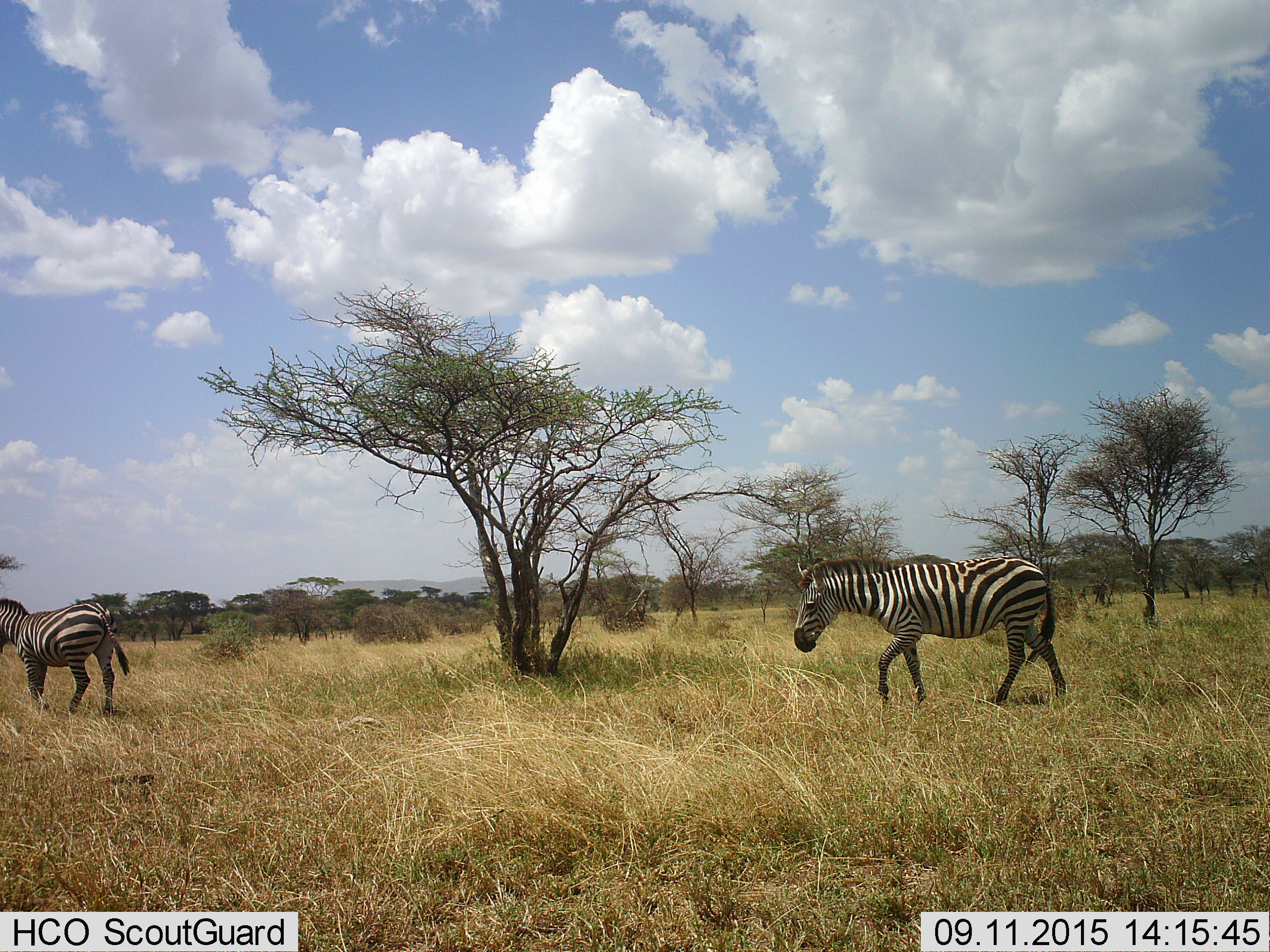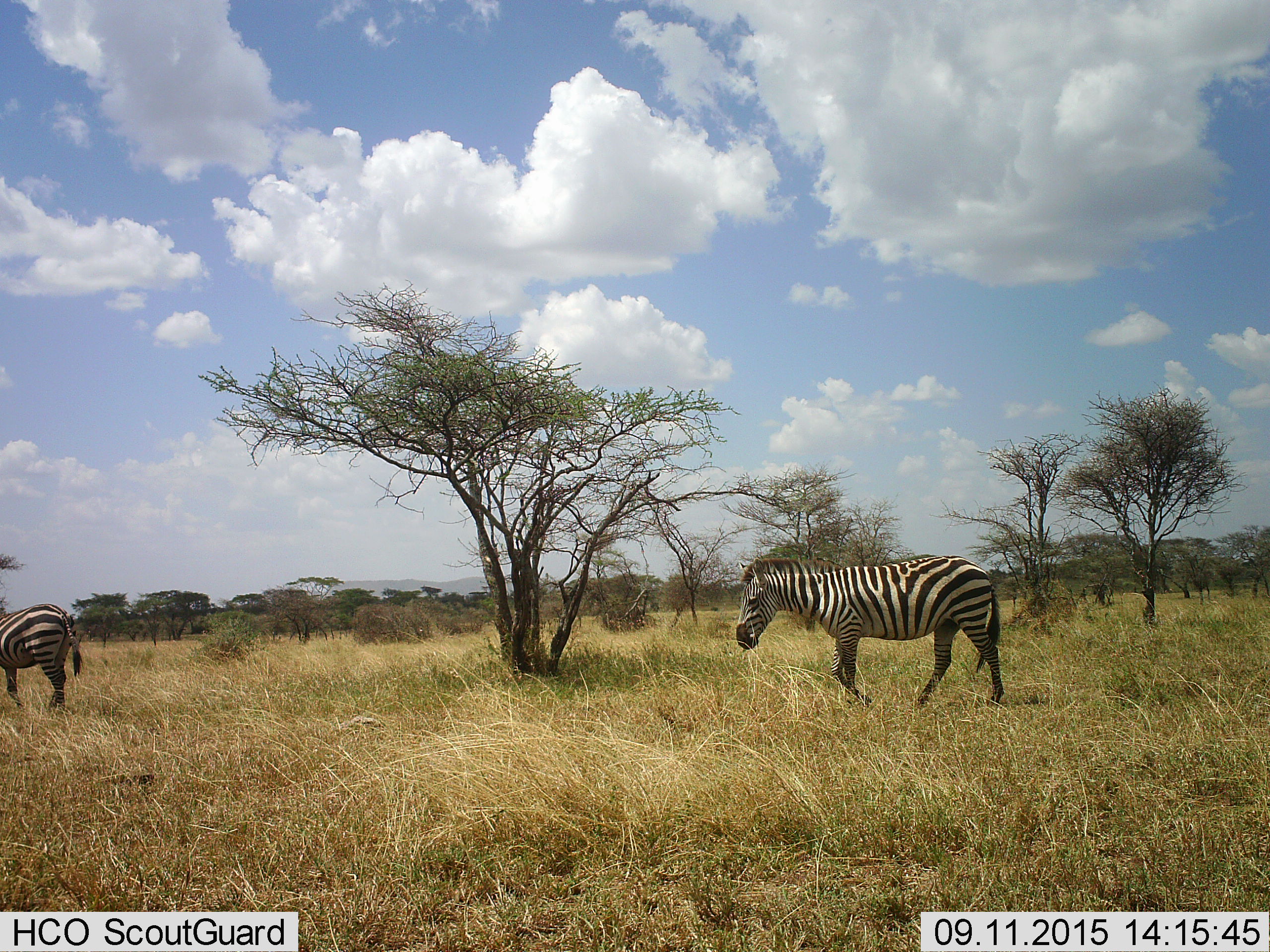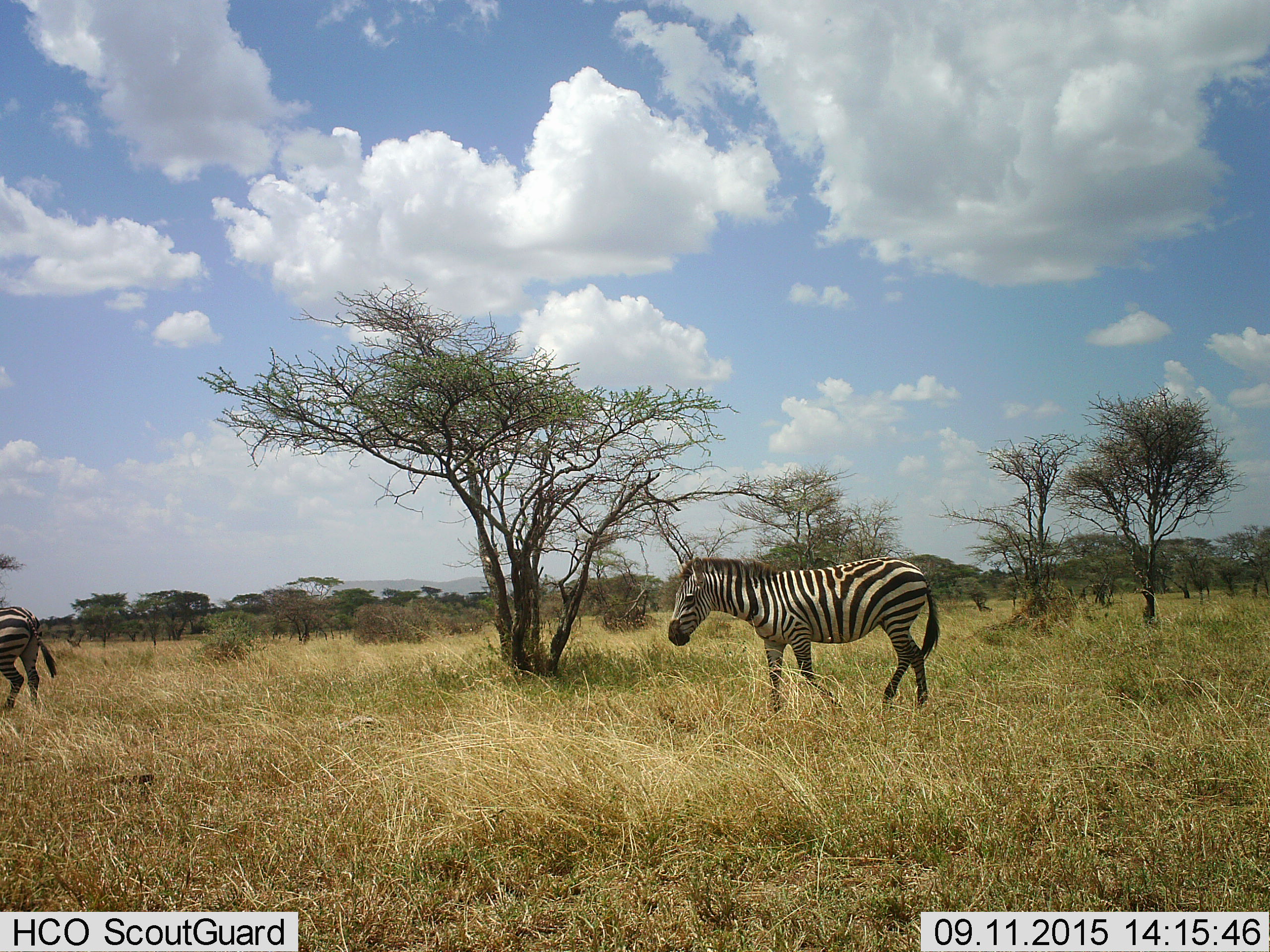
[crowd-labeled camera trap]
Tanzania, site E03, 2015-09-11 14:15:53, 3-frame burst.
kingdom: Animalia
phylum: Chordata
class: Mammalia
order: Perissodactyla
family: Equidae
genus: Equus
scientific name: Equus quagga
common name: plains zebra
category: zebra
Zebra (plains zebra) (Equus quagga), count 2. Behavior (volunteer vote fractions): standing 0%, resting 0%, moving 100%, interacting 0%. Young present (vote fraction): 0%. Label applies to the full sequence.